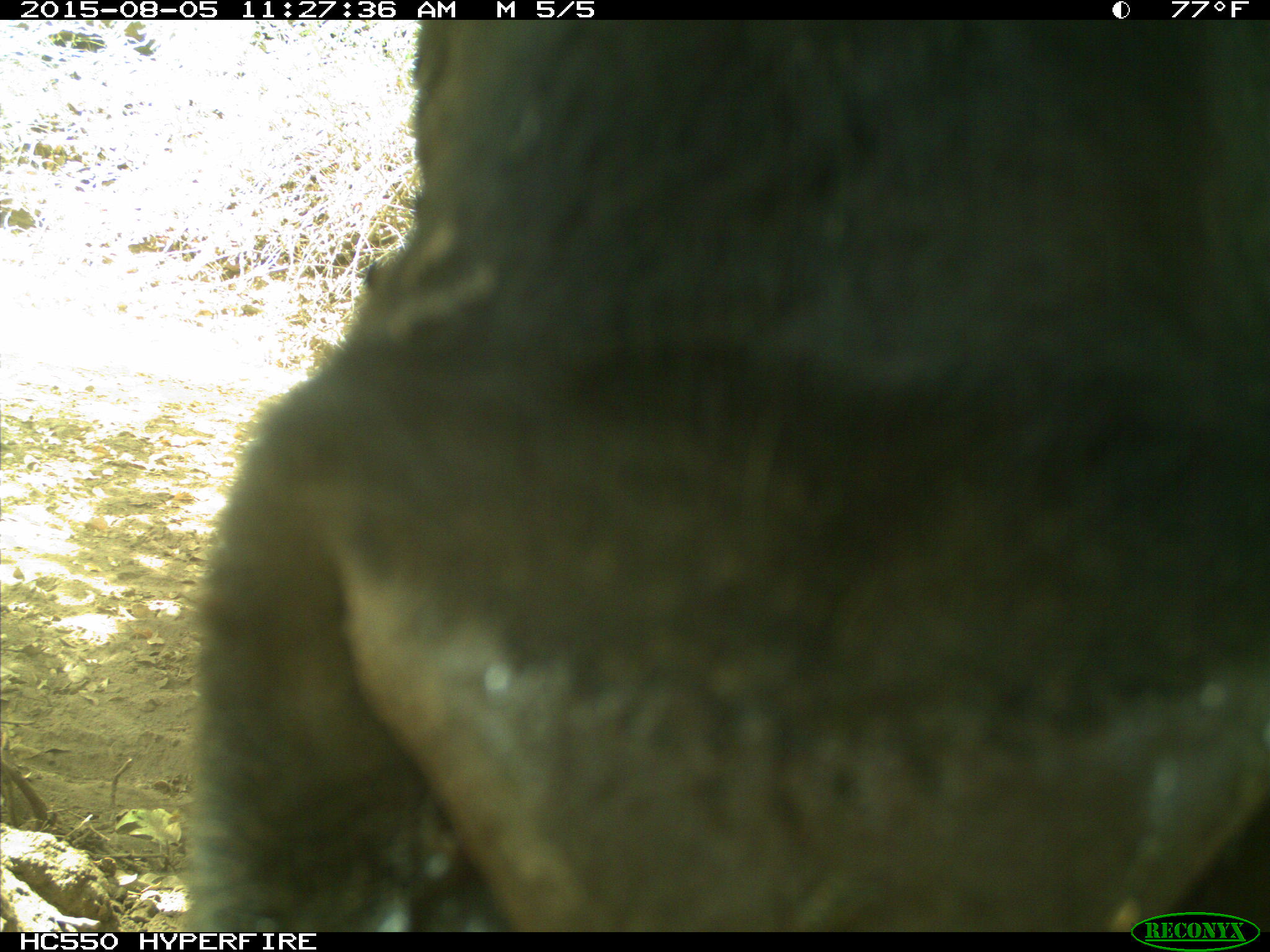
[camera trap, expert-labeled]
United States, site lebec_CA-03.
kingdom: Animalia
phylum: Chordata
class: Mammalia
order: Artiodactyla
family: Bovidae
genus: Bos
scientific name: Bos taurus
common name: domestic cow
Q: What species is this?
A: Bos taurus (domestic cow).